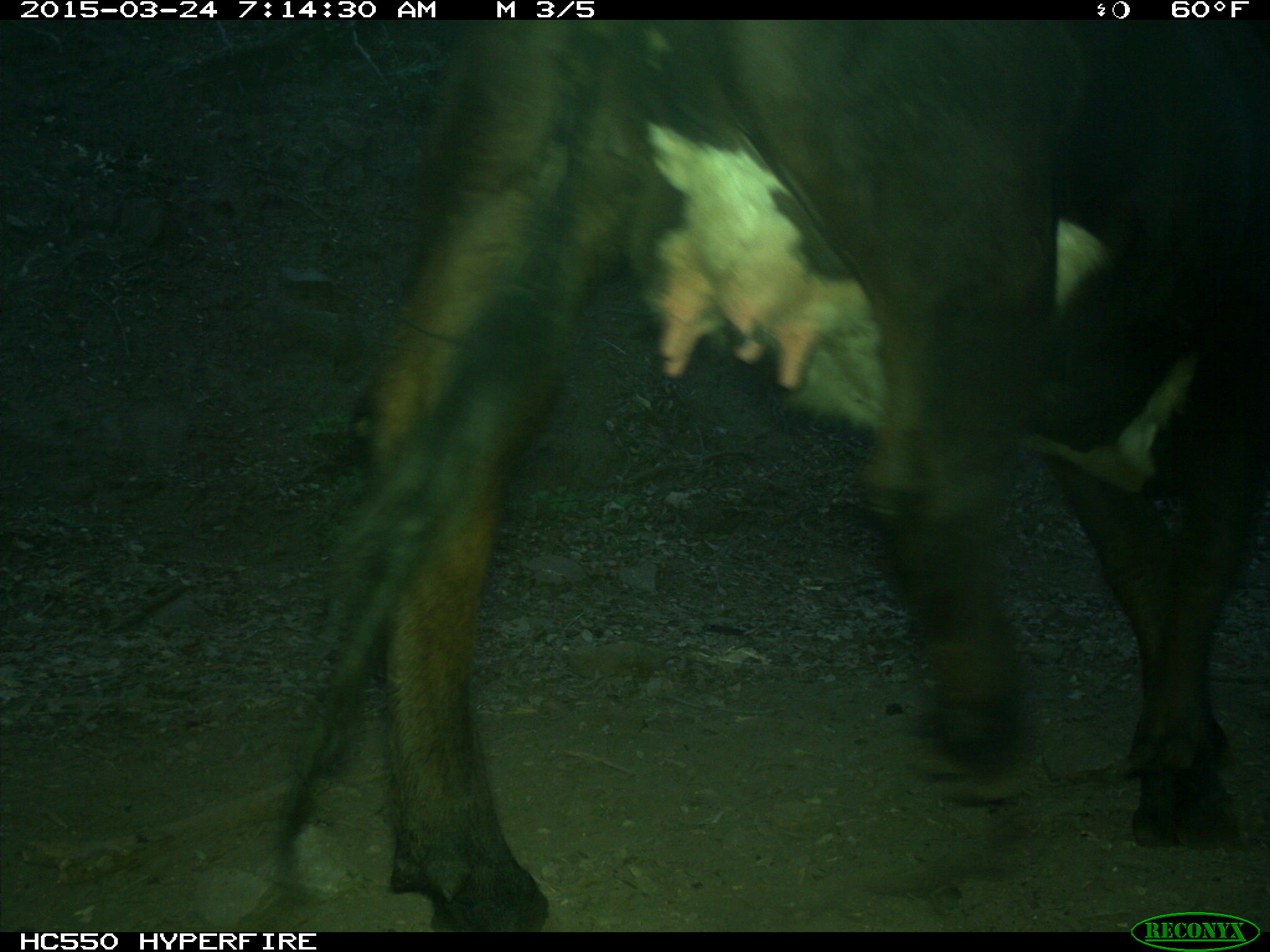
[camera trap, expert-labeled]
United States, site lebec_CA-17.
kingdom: Animalia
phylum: Chordata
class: Mammalia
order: Artiodactyla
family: Bovidae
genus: Bos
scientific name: Bos taurus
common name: domestic cow